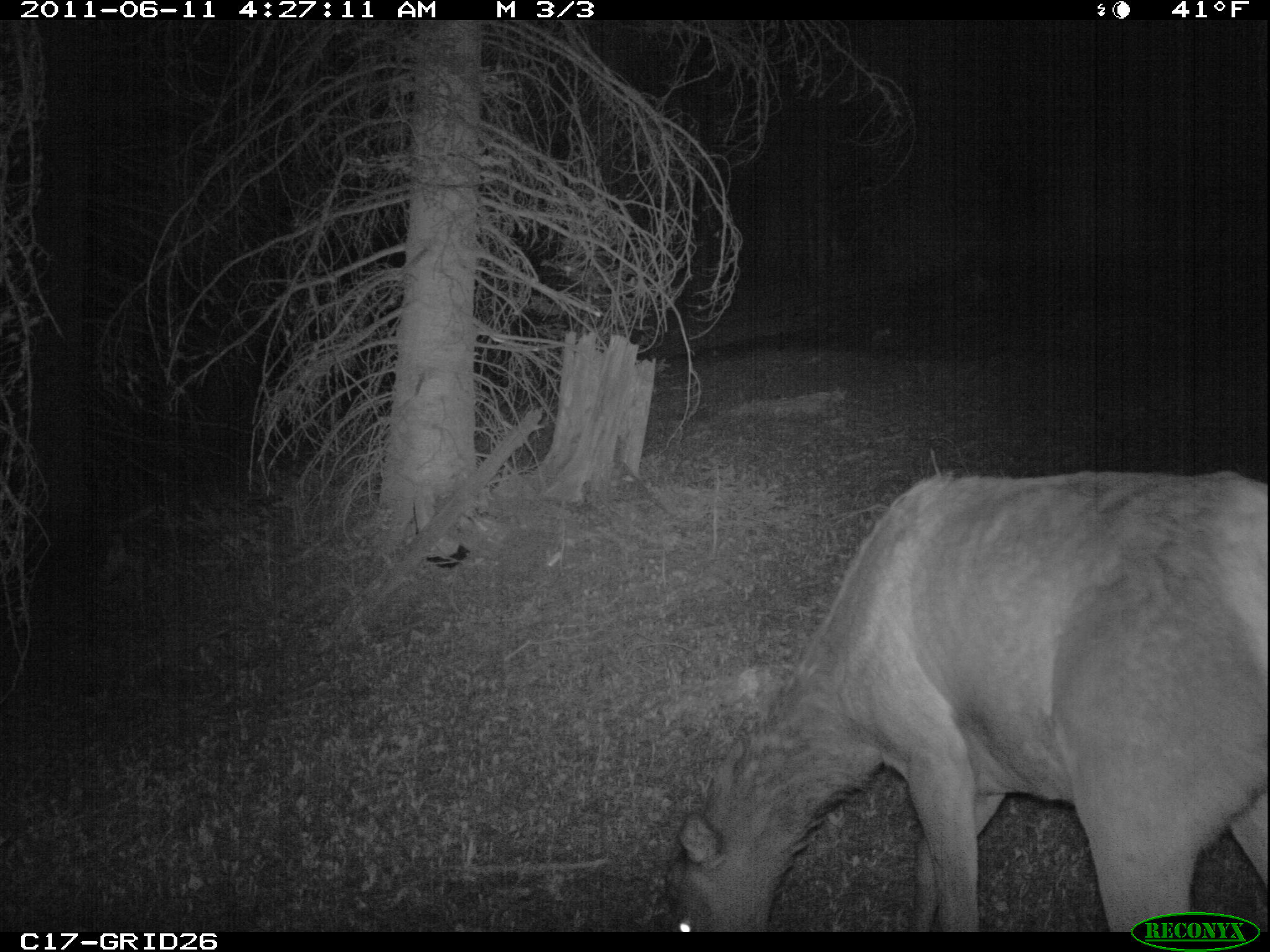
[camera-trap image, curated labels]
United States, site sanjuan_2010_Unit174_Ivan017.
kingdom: Animalia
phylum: Chordata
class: Mammalia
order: Artiodactyla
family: Cervidae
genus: Cervus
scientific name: Cervus elaphus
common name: red deer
Cervus elaphus (red deer).